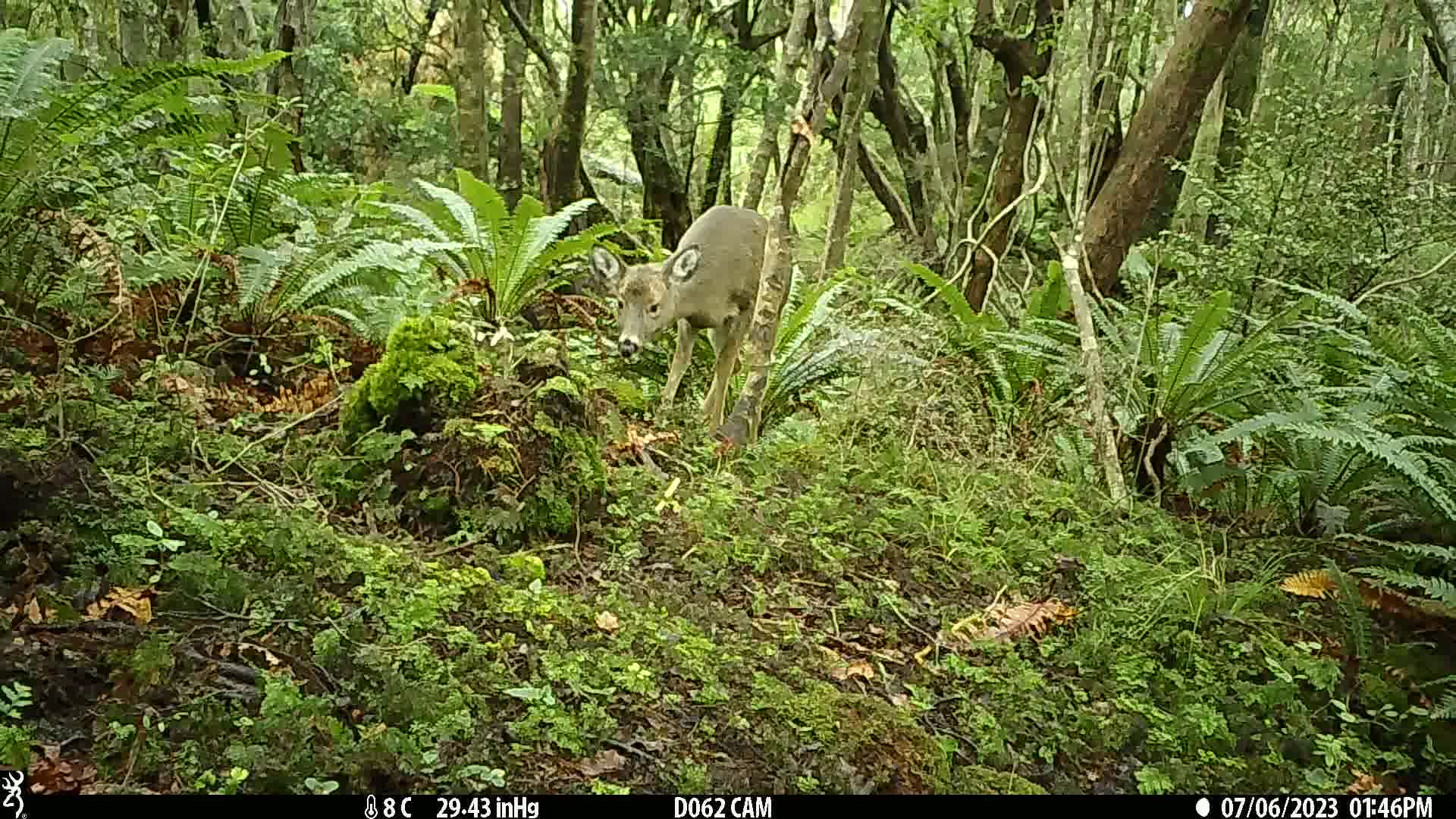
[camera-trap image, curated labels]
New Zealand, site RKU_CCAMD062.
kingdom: Animalia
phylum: Chordata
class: Mammalia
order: Artiodactyla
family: Cervidae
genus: Odocoileus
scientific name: Odocoileus virginianus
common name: white-tailed deer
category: white tailed deer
White tailed deer (white-tailed deer) (Odocoileus virginianus).